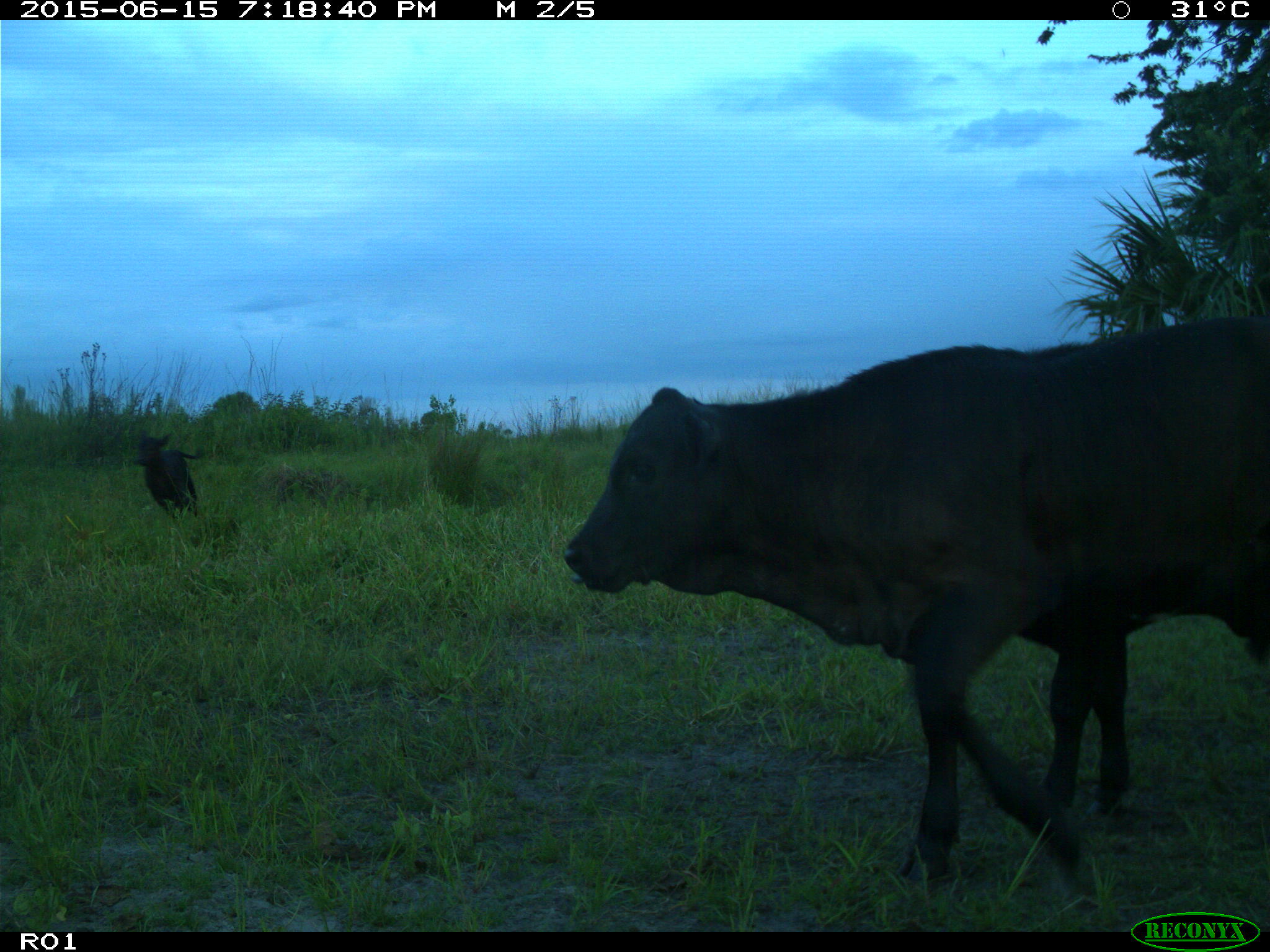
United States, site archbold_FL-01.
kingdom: Animalia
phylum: Chordata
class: Mammalia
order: Artiodactyla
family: Bovidae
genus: Bos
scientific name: Bos taurus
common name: domestic cow